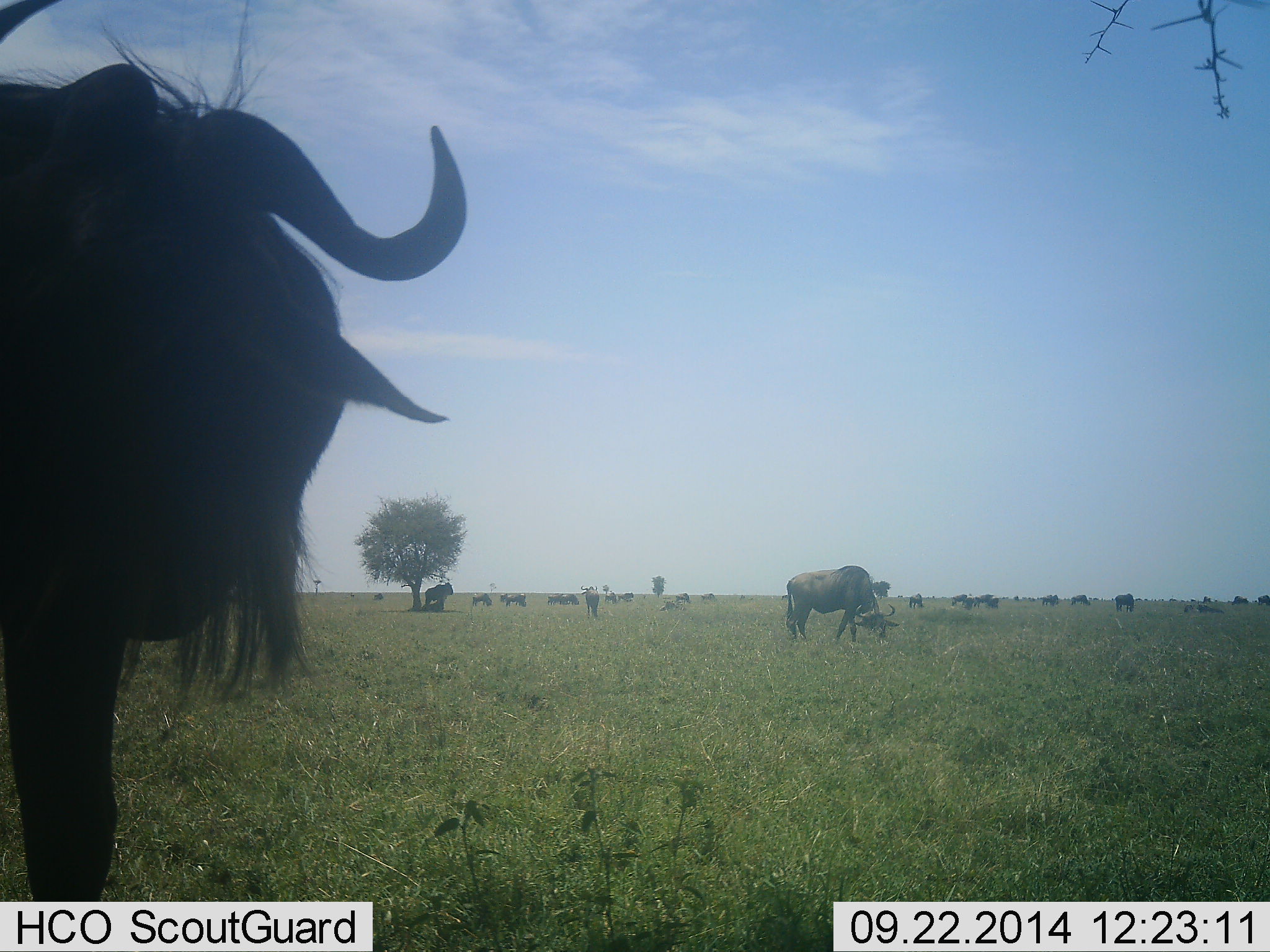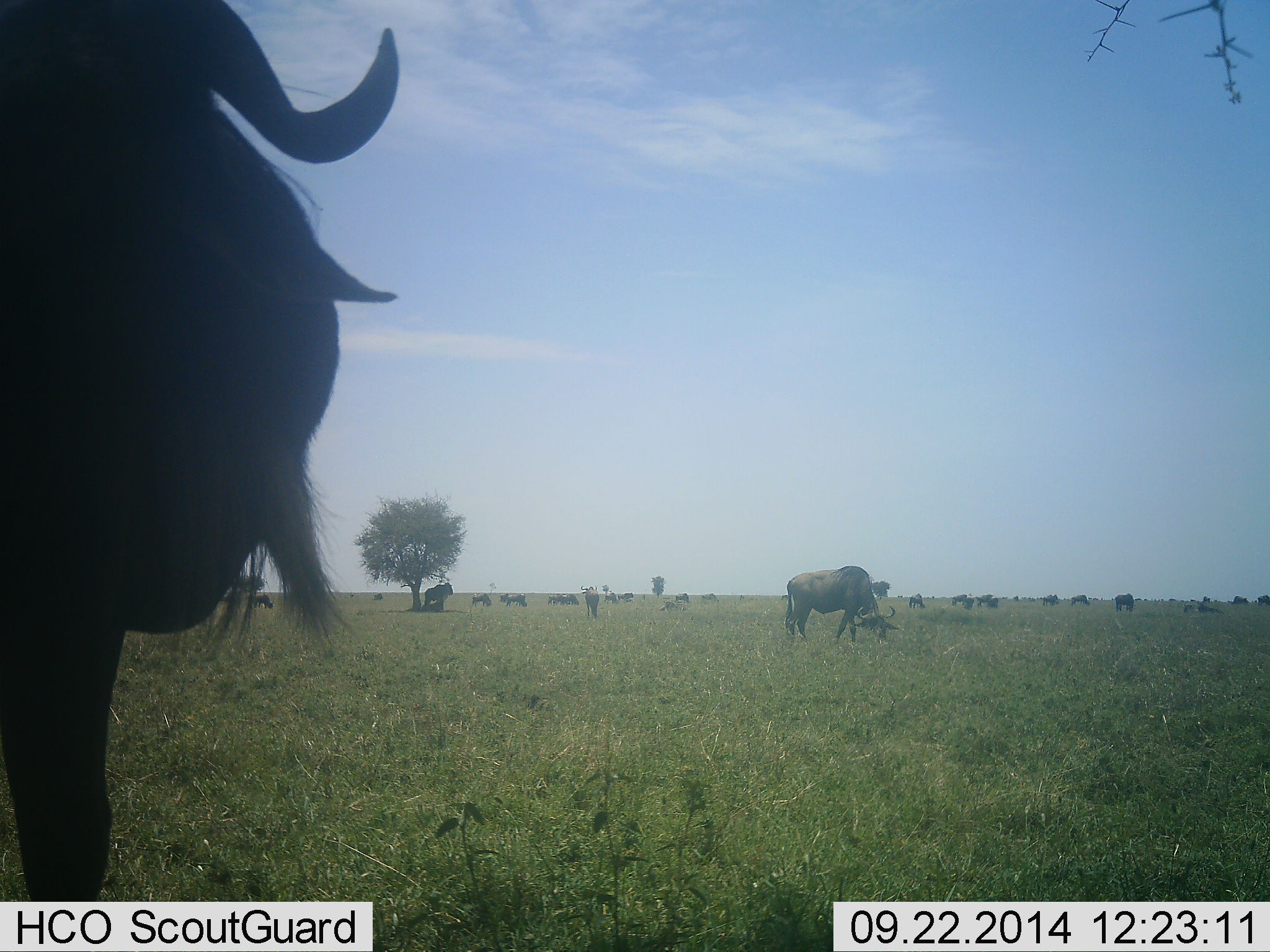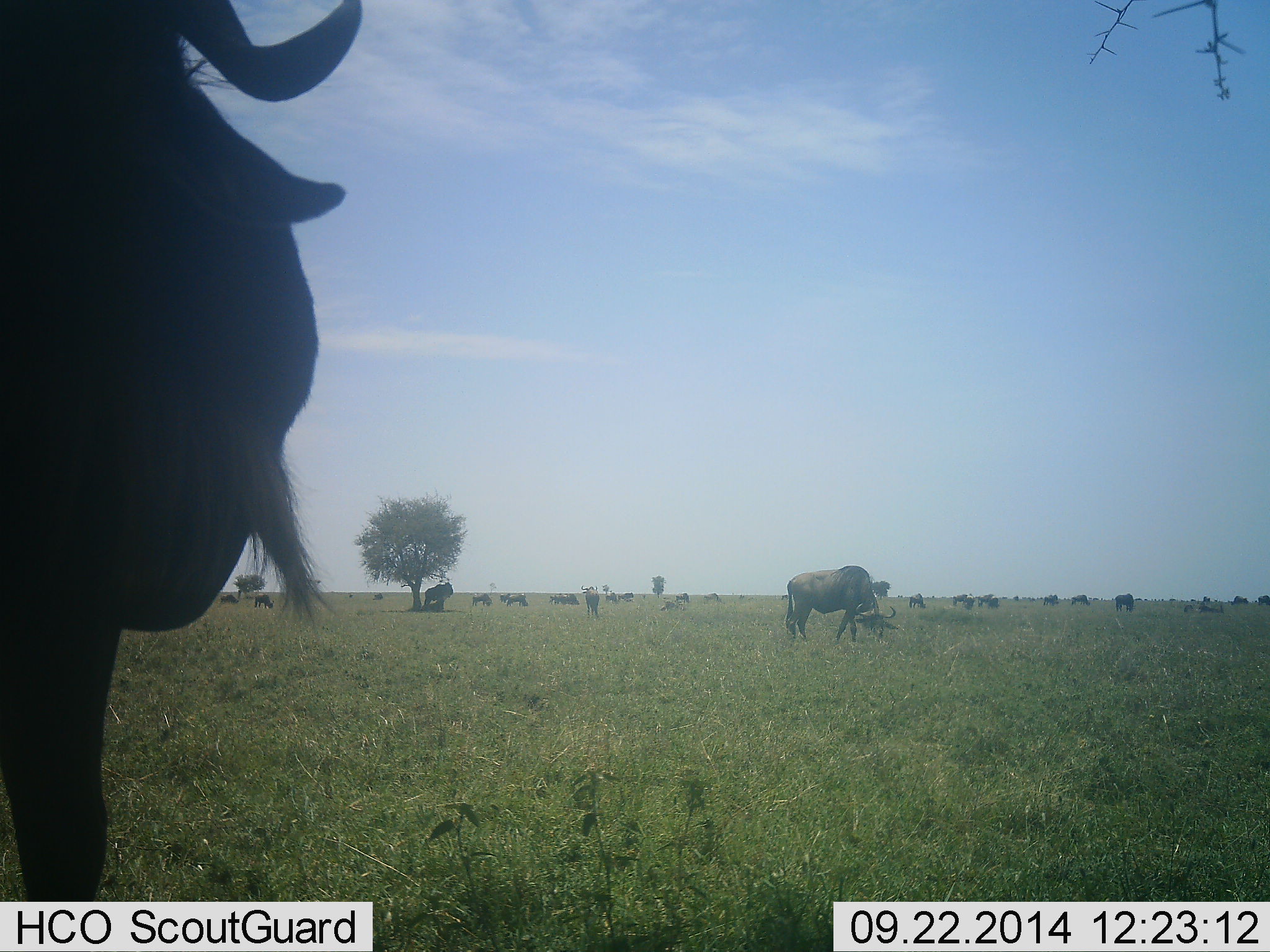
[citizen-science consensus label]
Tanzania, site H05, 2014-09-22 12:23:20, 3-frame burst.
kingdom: Animalia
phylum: Chordata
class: Mammalia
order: Artiodactyla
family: Bovidae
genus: Connochaetes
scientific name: Connochaetes taurinus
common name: blue wildebeest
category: wildebeest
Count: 11-50.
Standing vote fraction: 80%.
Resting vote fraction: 20%.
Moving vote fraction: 20%.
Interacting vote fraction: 0%.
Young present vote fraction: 0%.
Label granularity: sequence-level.